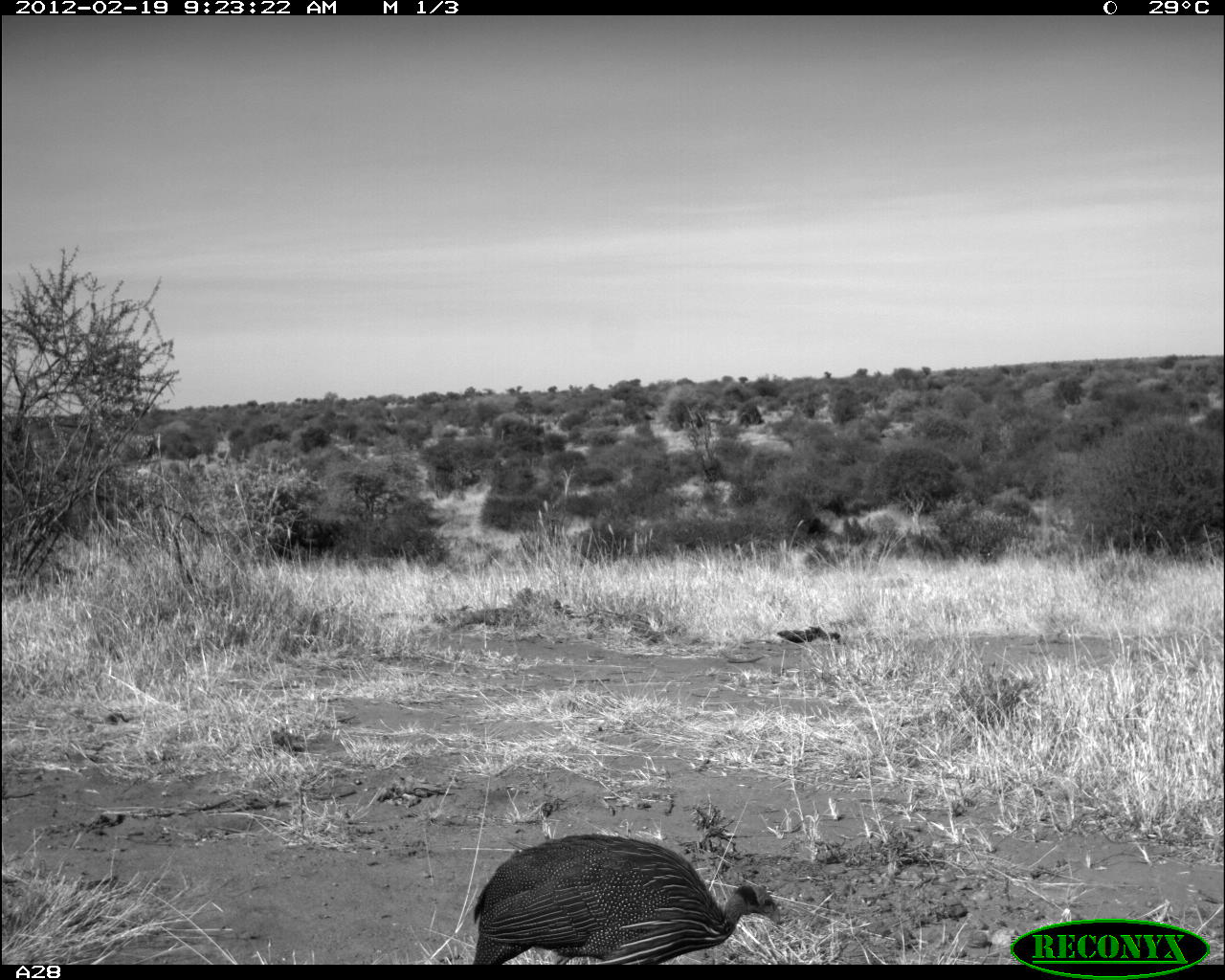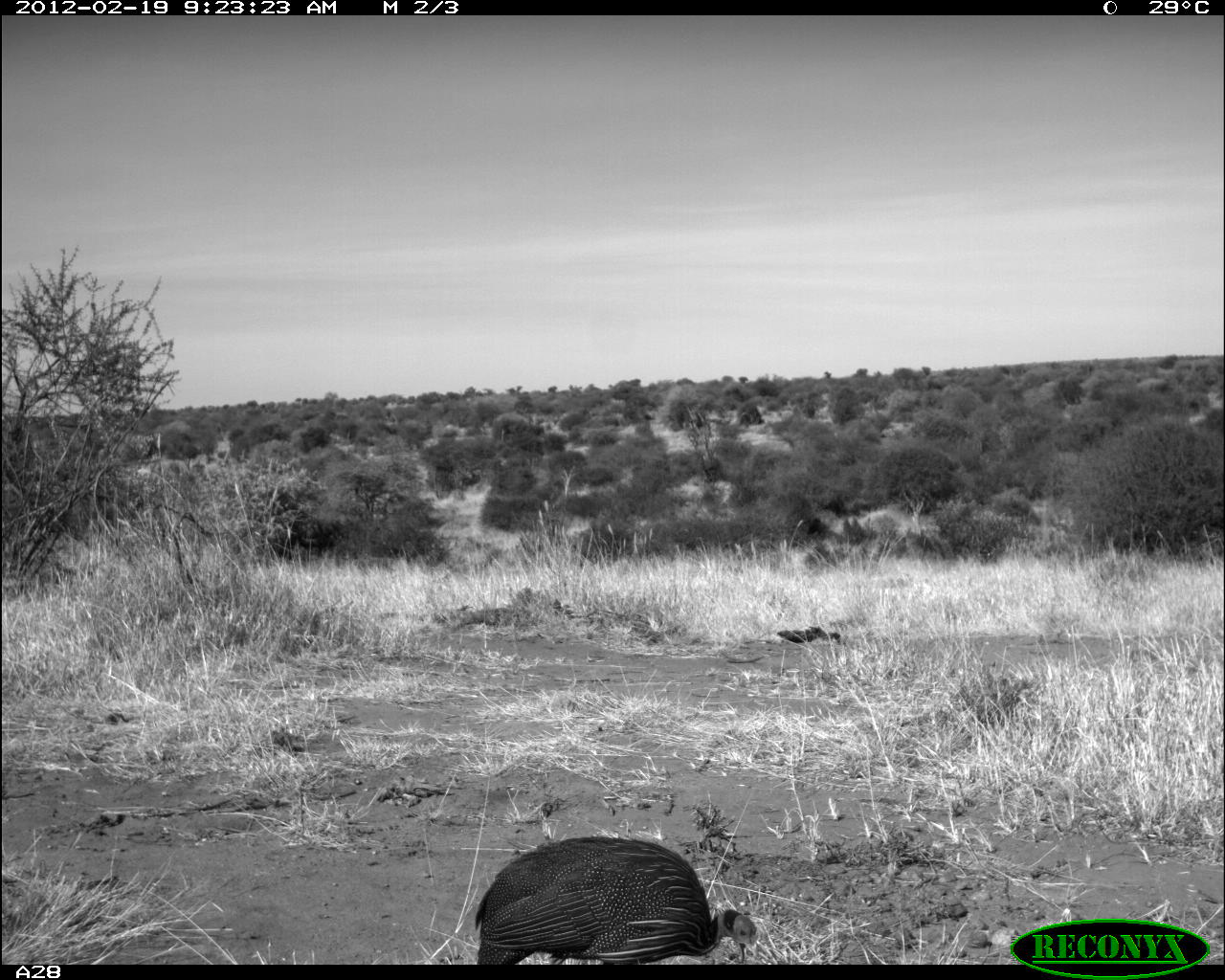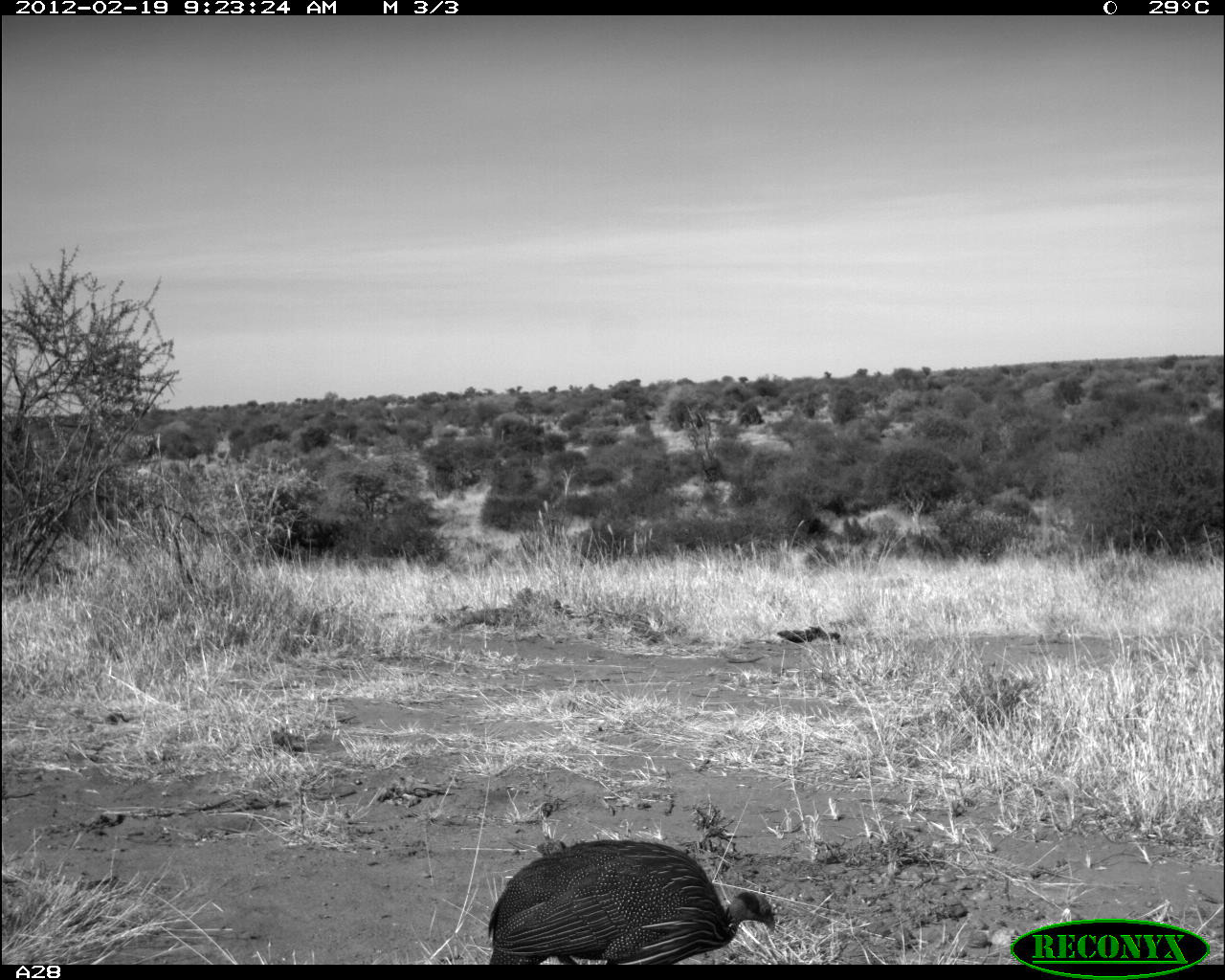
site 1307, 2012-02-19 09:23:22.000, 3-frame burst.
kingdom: Animalia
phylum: Chordata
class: Aves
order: Galliformes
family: Numididae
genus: Acryllium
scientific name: Acryllium vulturinum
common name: vulturine guineafowl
Acryllium vulturinum (vulturine guineafowl), count 1.